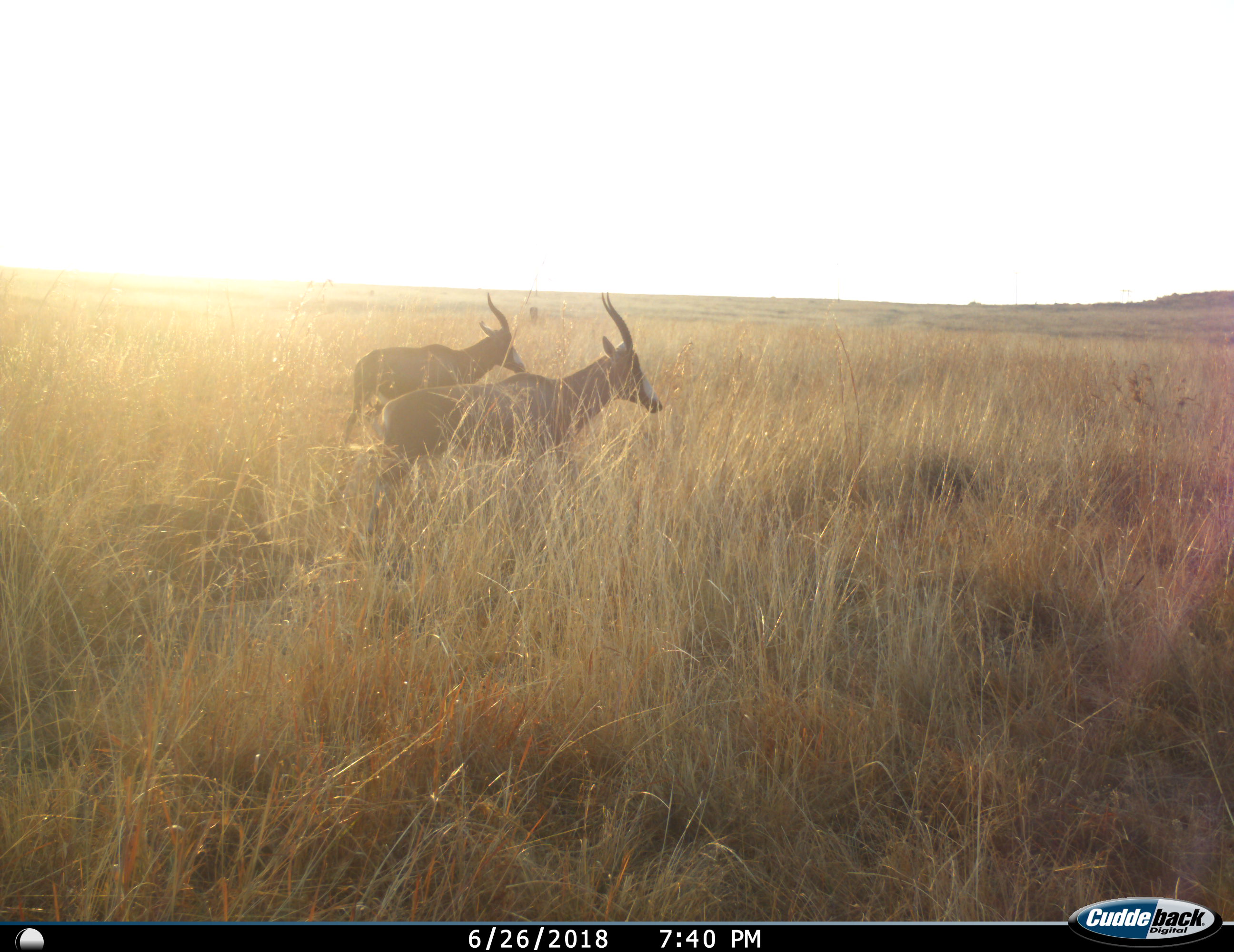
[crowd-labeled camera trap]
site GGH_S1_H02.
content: unidentified animal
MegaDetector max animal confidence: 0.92